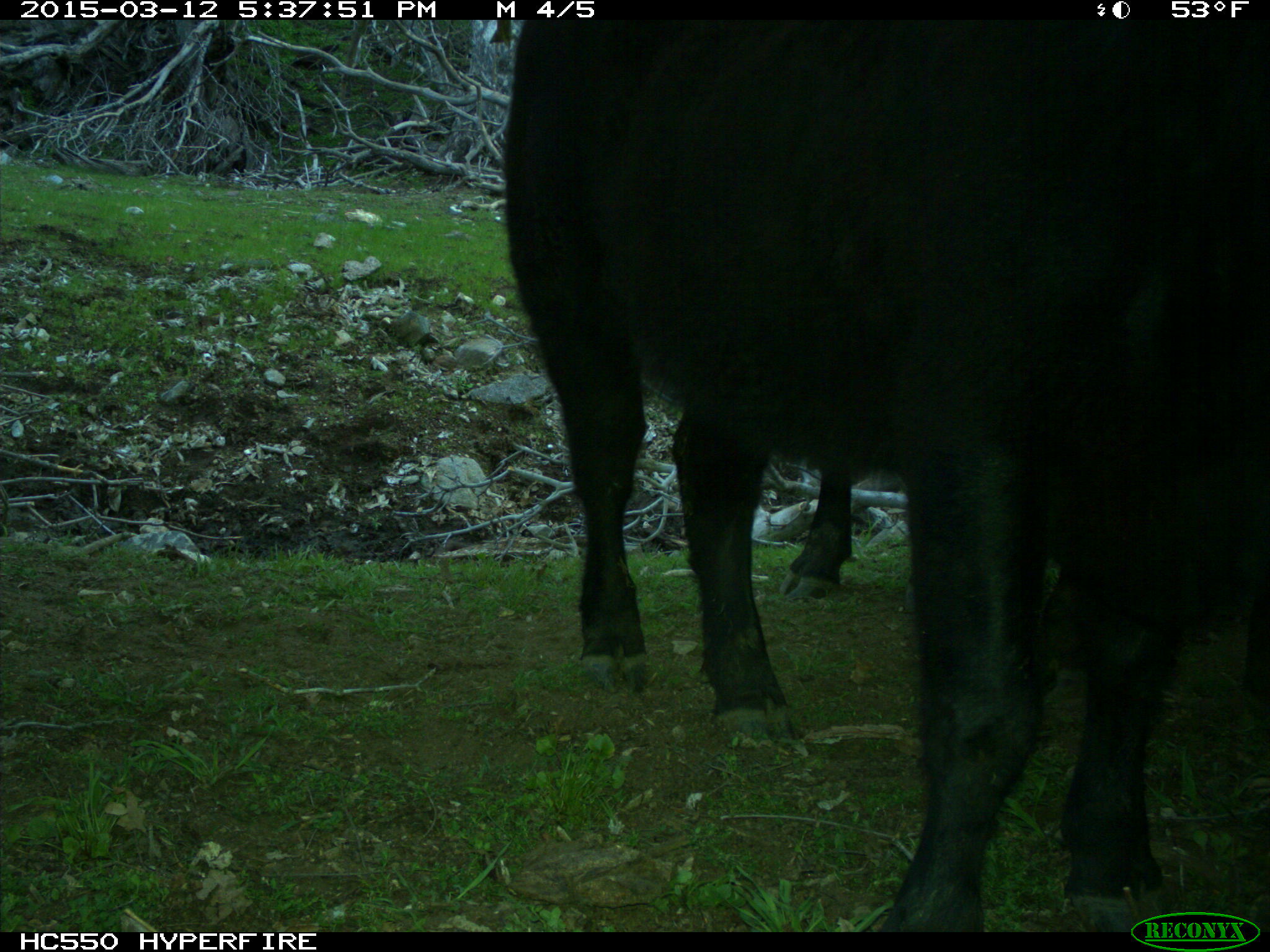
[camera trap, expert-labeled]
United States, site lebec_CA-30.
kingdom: Animalia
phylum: Chordata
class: Mammalia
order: Artiodactyla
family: Bovidae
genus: Bos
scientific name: Bos taurus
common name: domestic cow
Bos taurus (domestic cow).